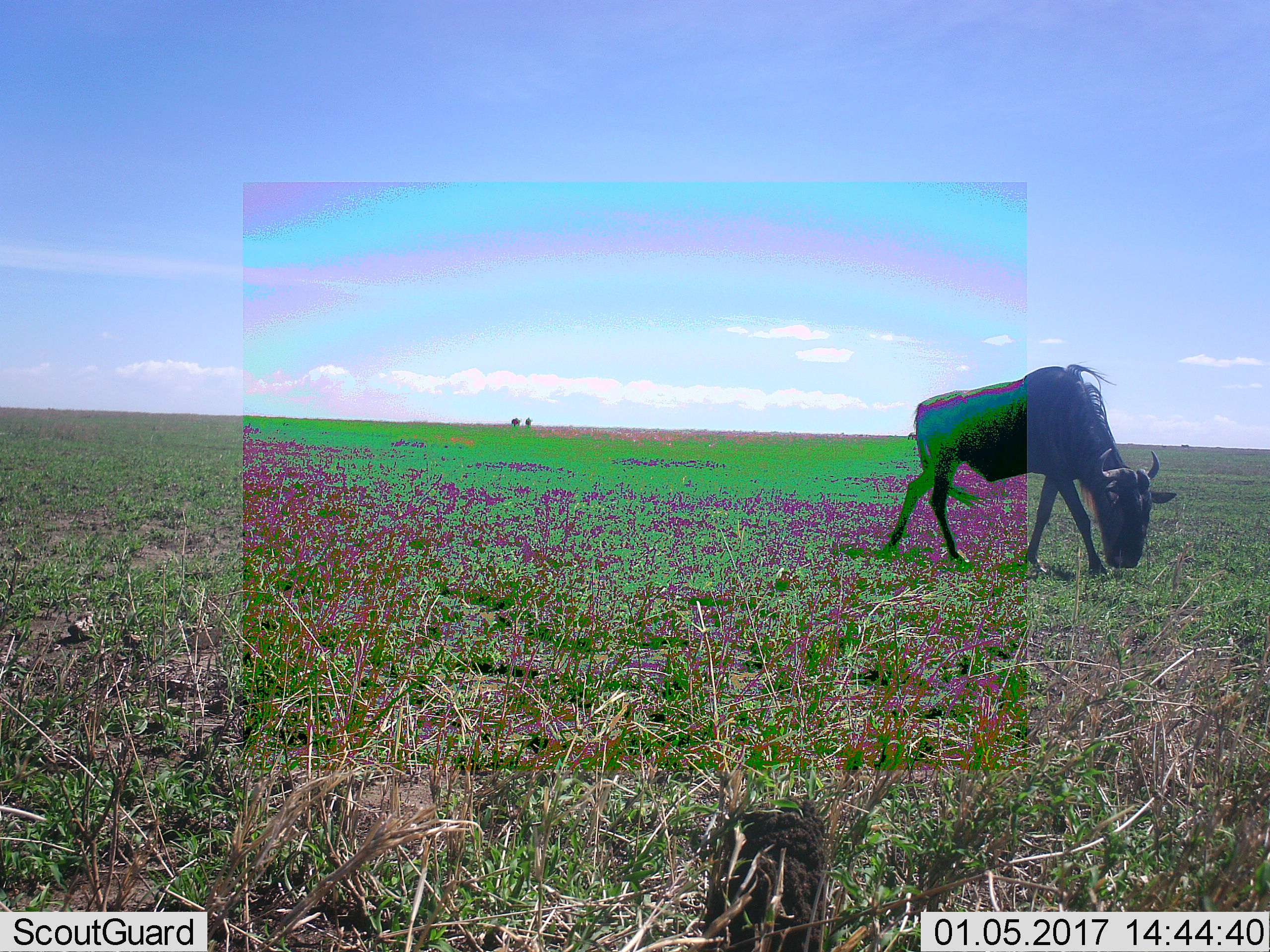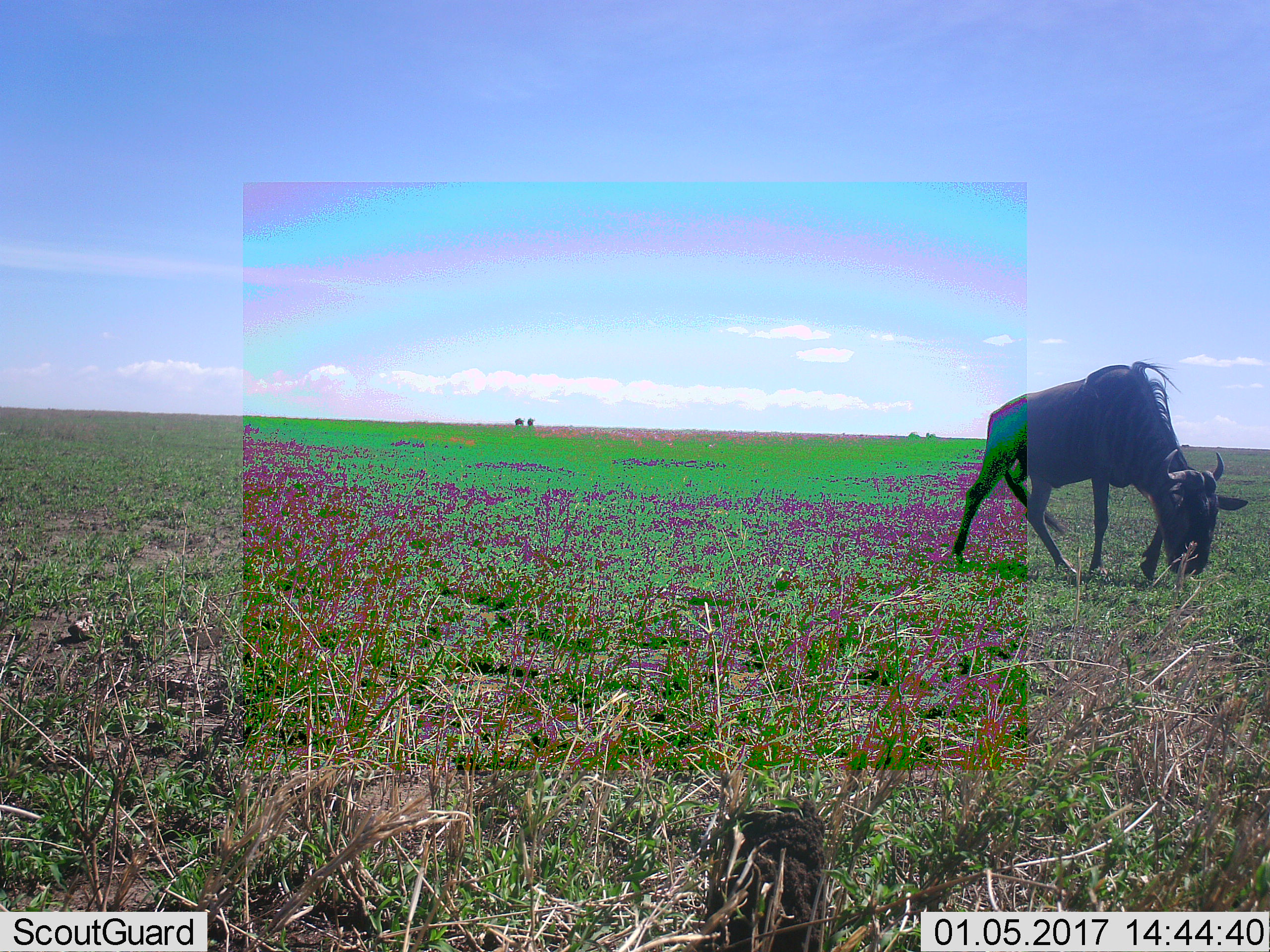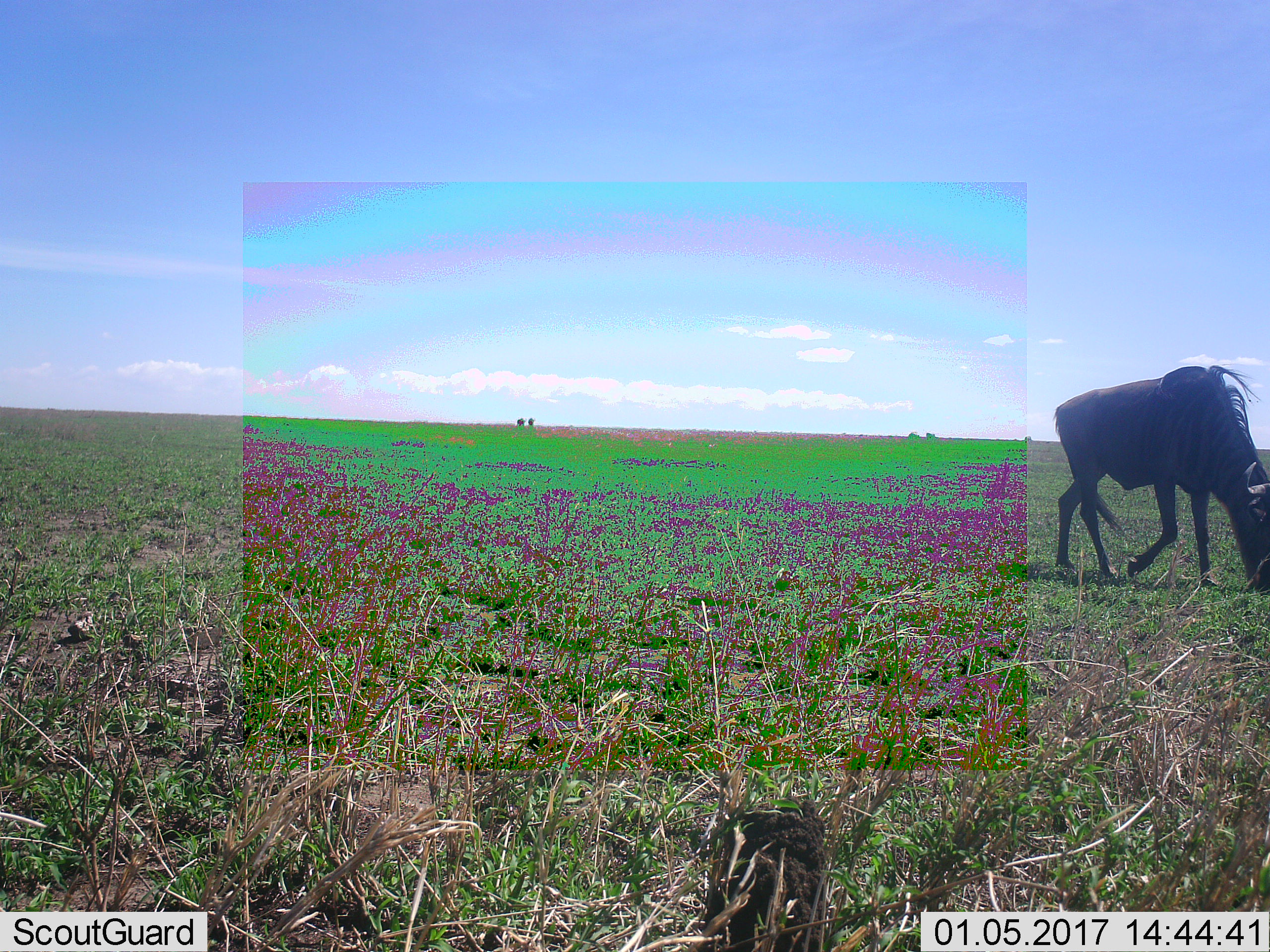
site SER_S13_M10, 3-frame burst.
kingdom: Animalia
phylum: Chordata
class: Mammalia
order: Artiodactyla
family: Bovidae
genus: Connochaetes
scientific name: Connochaetes taurinus taurinus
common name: blue wildebeest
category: wildebeestblue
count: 1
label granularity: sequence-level